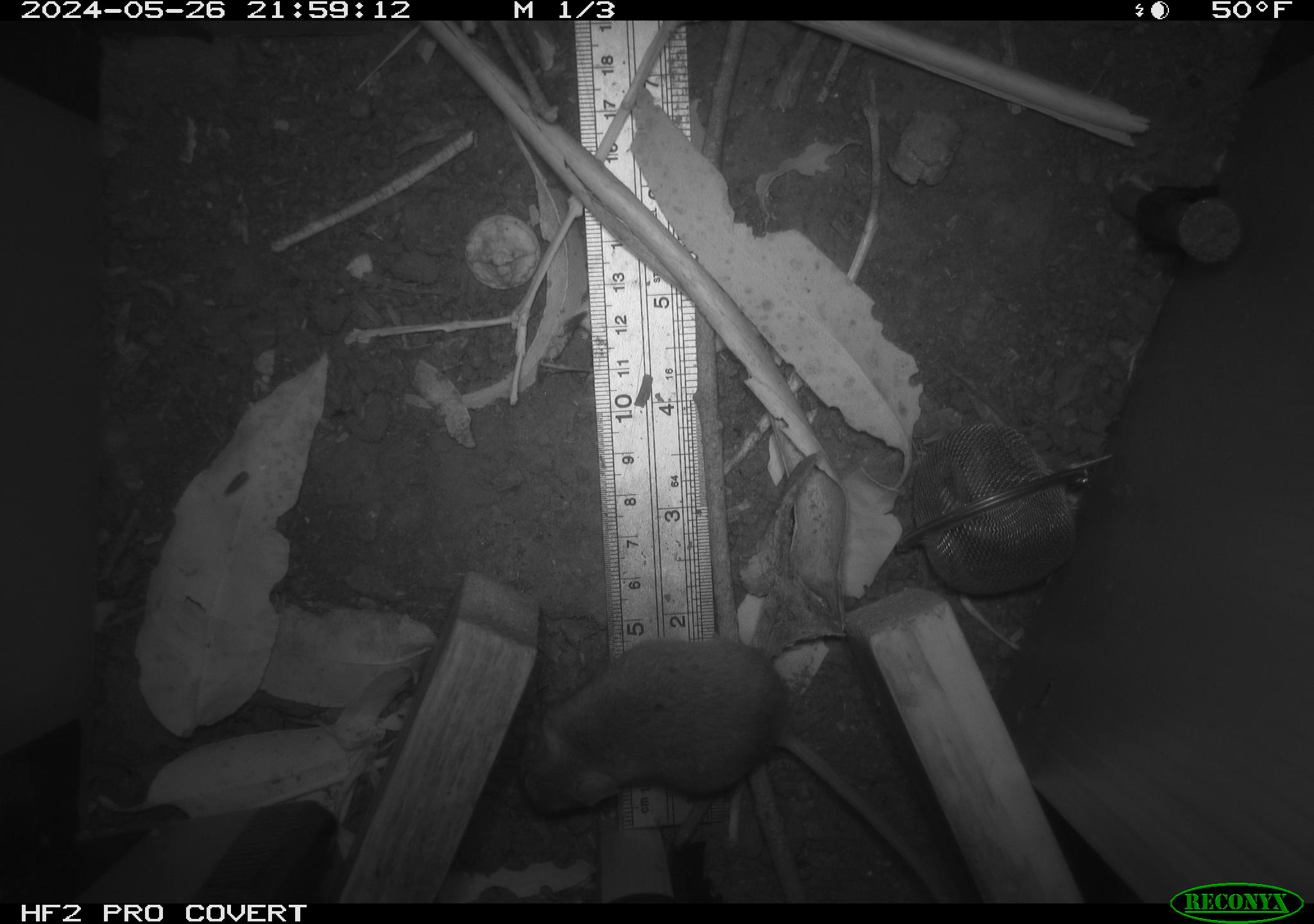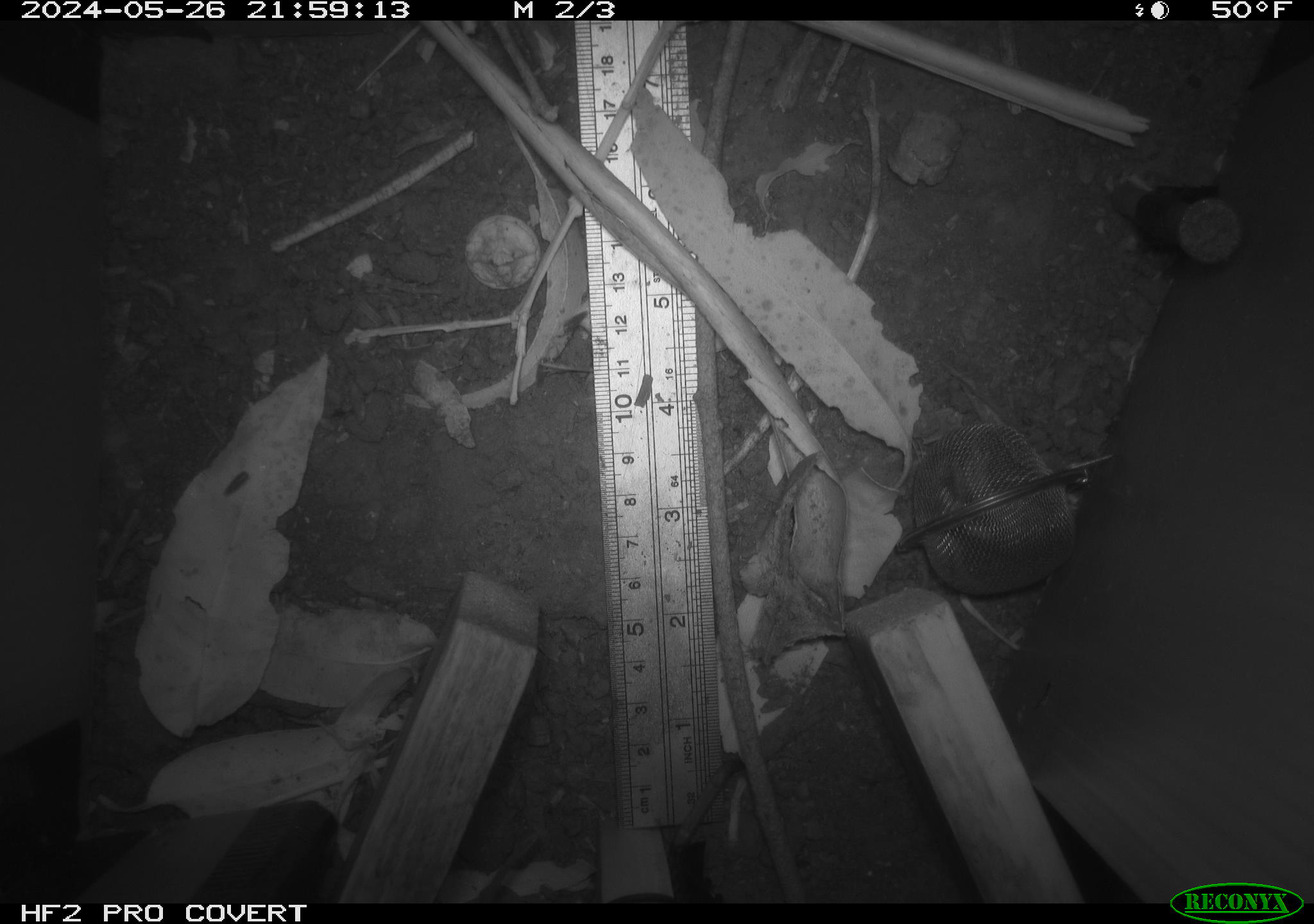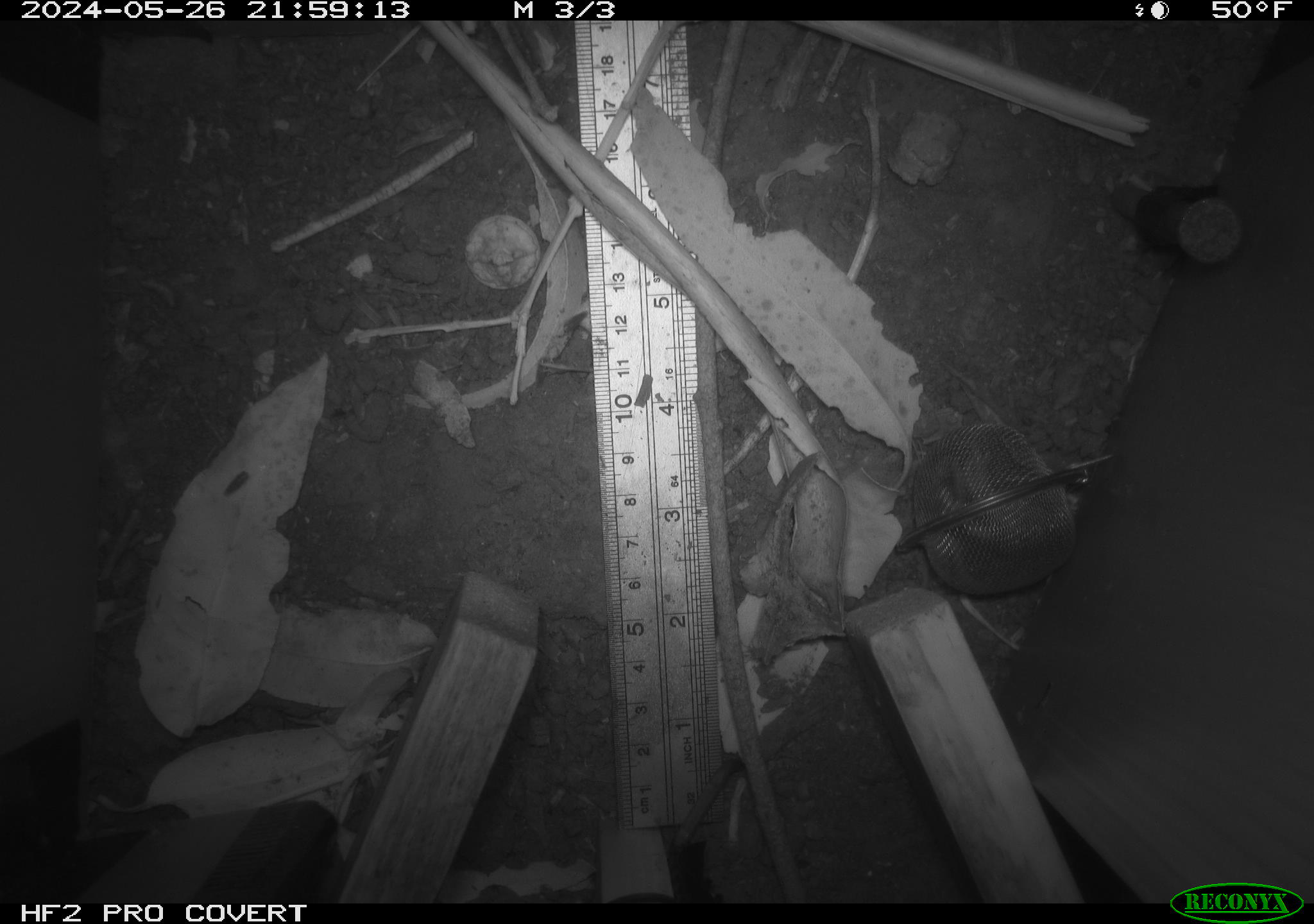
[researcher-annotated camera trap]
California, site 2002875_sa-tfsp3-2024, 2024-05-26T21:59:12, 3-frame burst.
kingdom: Animalia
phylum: Chordata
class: Mammalia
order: Rodentia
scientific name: Rodentia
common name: rodent